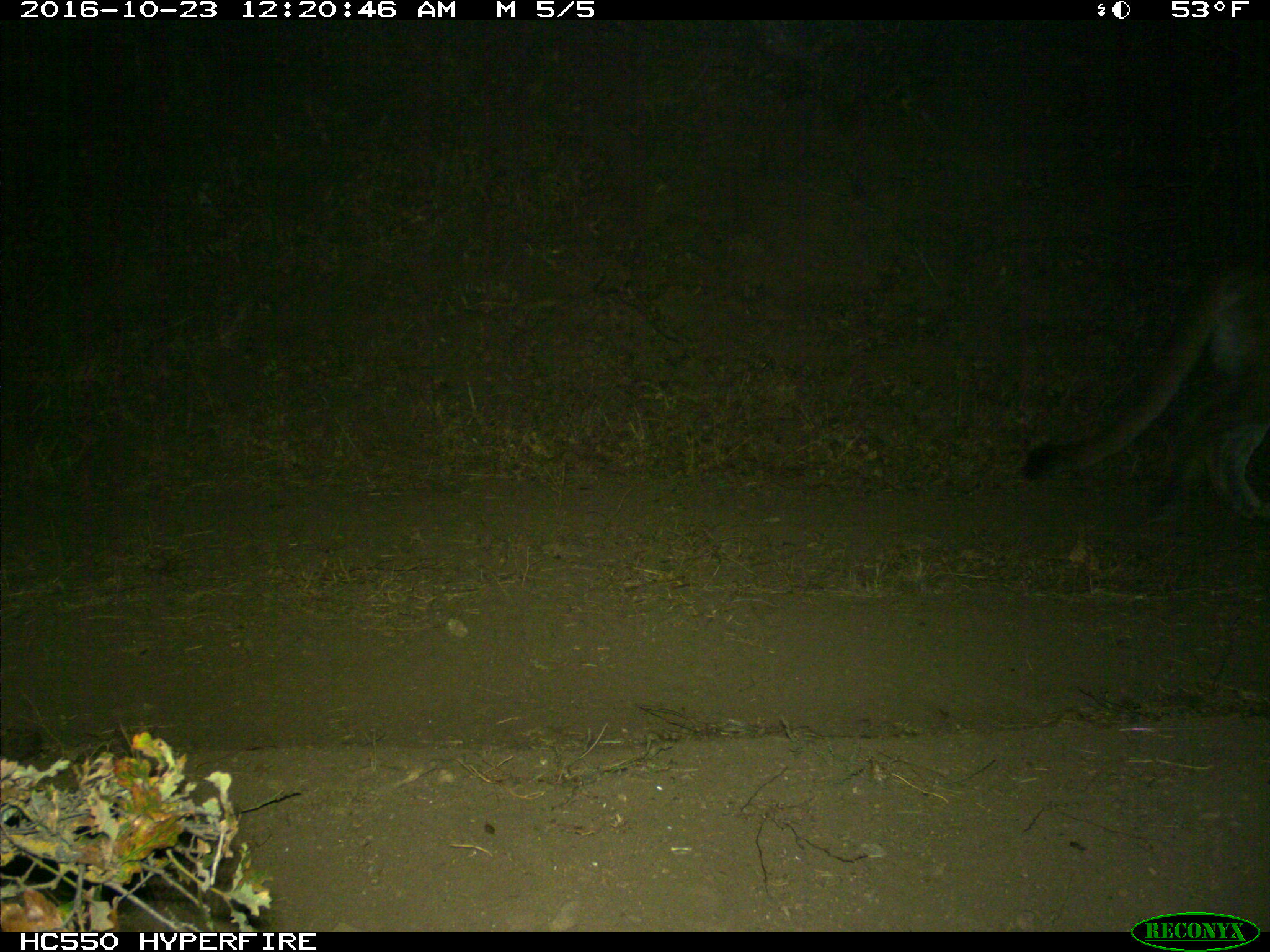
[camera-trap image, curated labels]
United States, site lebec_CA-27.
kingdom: Animalia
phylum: Chordata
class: Mammalia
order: Carnivora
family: Felidae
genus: Puma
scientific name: Puma concolor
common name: mountain lion